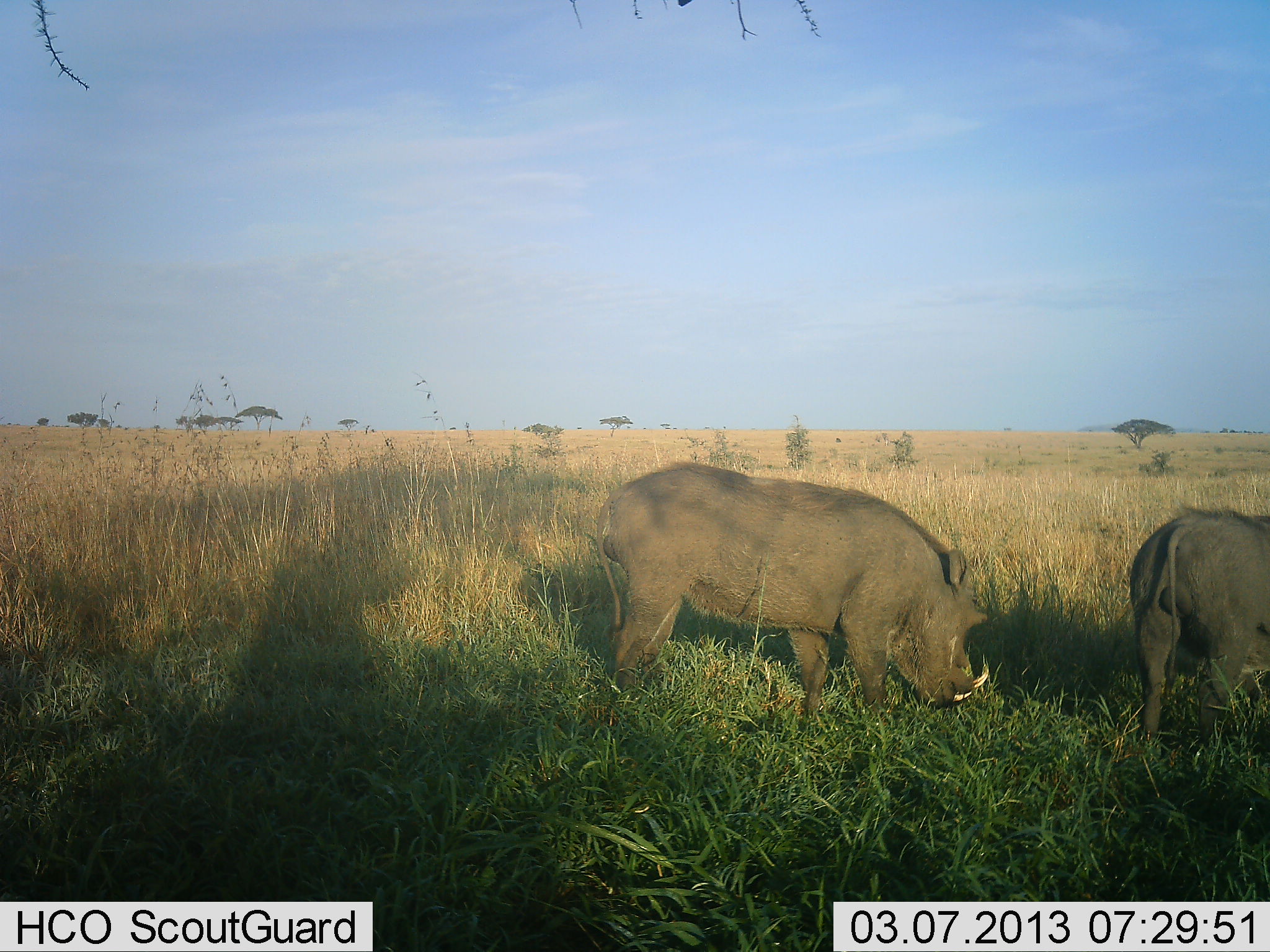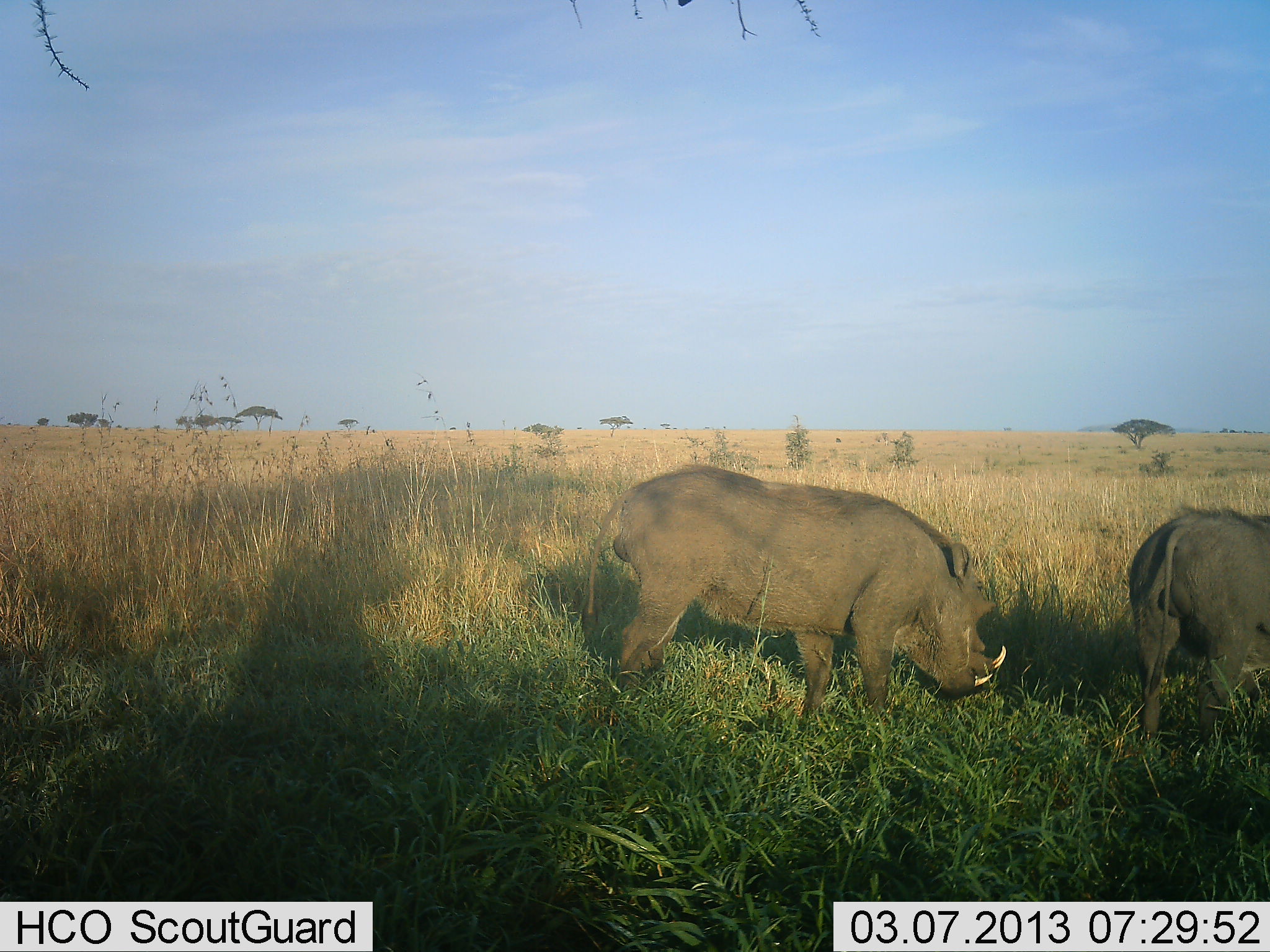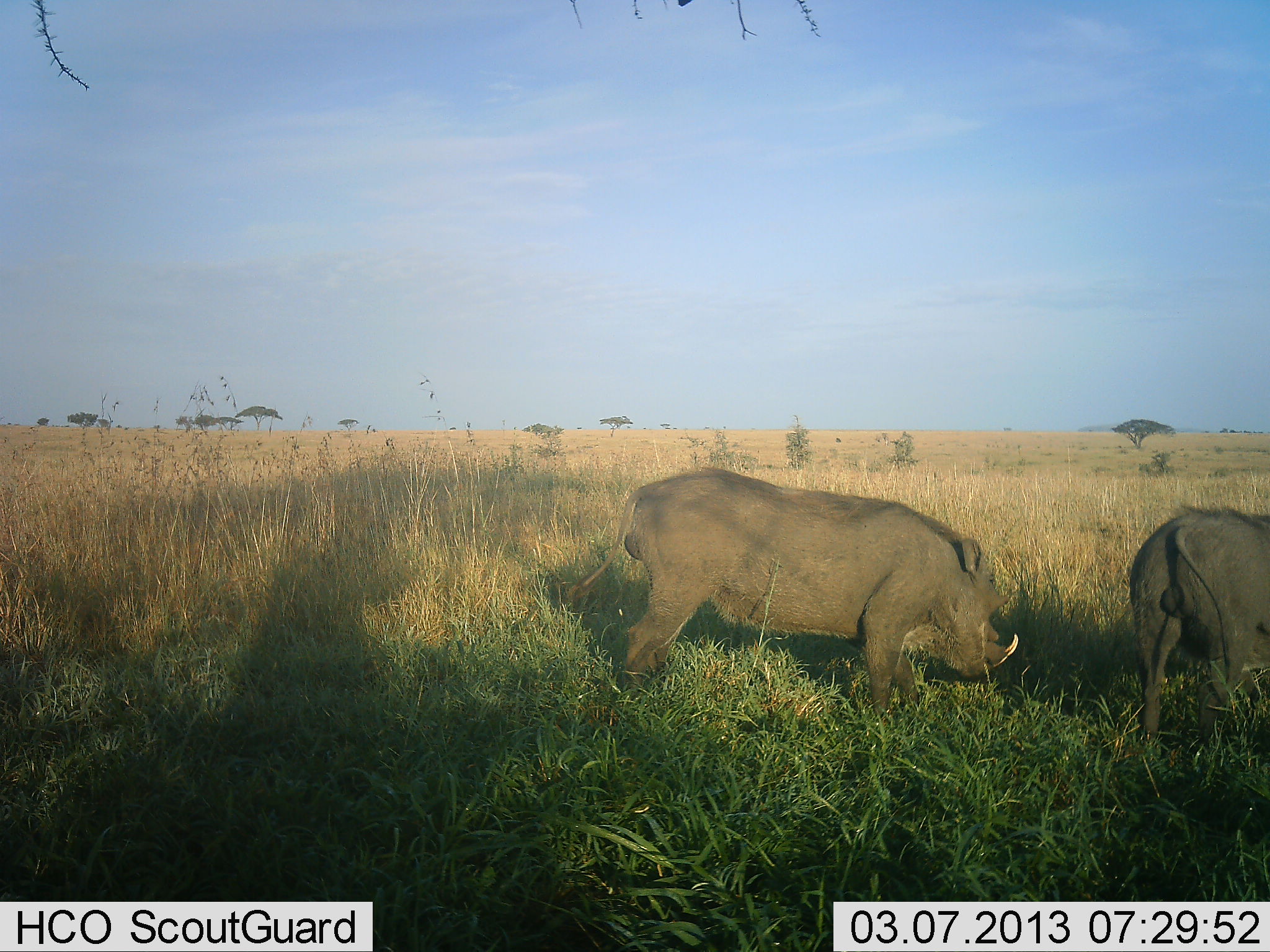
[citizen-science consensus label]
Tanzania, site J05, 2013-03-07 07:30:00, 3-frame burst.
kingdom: Animalia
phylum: Chordata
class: Mammalia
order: Artiodactyla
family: Suidae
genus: Phacochoerus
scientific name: Phacochoerus africanus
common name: warthog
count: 2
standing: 43%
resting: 0%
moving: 7%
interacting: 0%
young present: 0%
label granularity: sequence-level